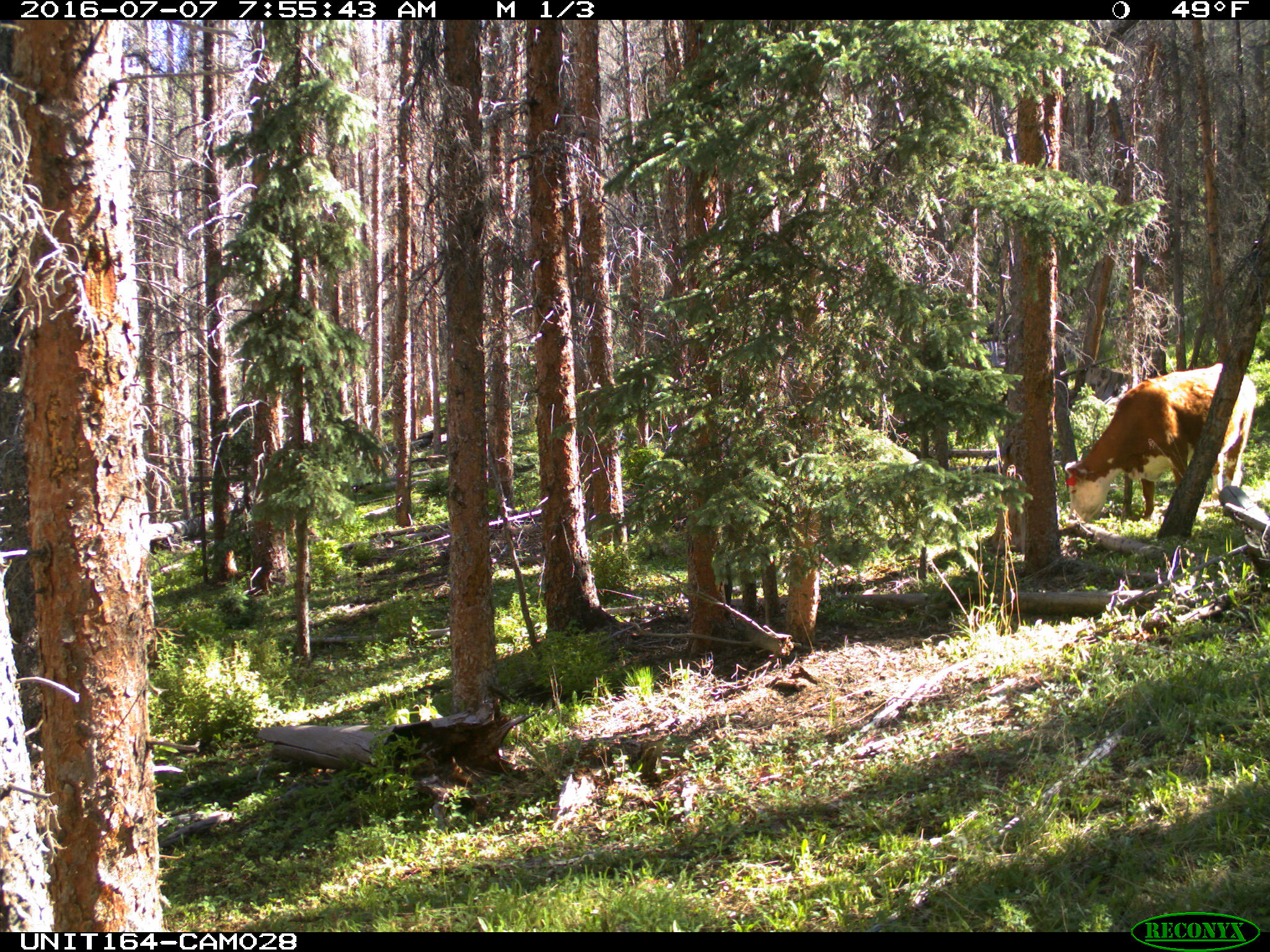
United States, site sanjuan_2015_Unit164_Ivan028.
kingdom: Animalia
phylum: Chordata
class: Mammalia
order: Artiodactyla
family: Bovidae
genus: Bos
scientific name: Bos taurus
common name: domestic cow